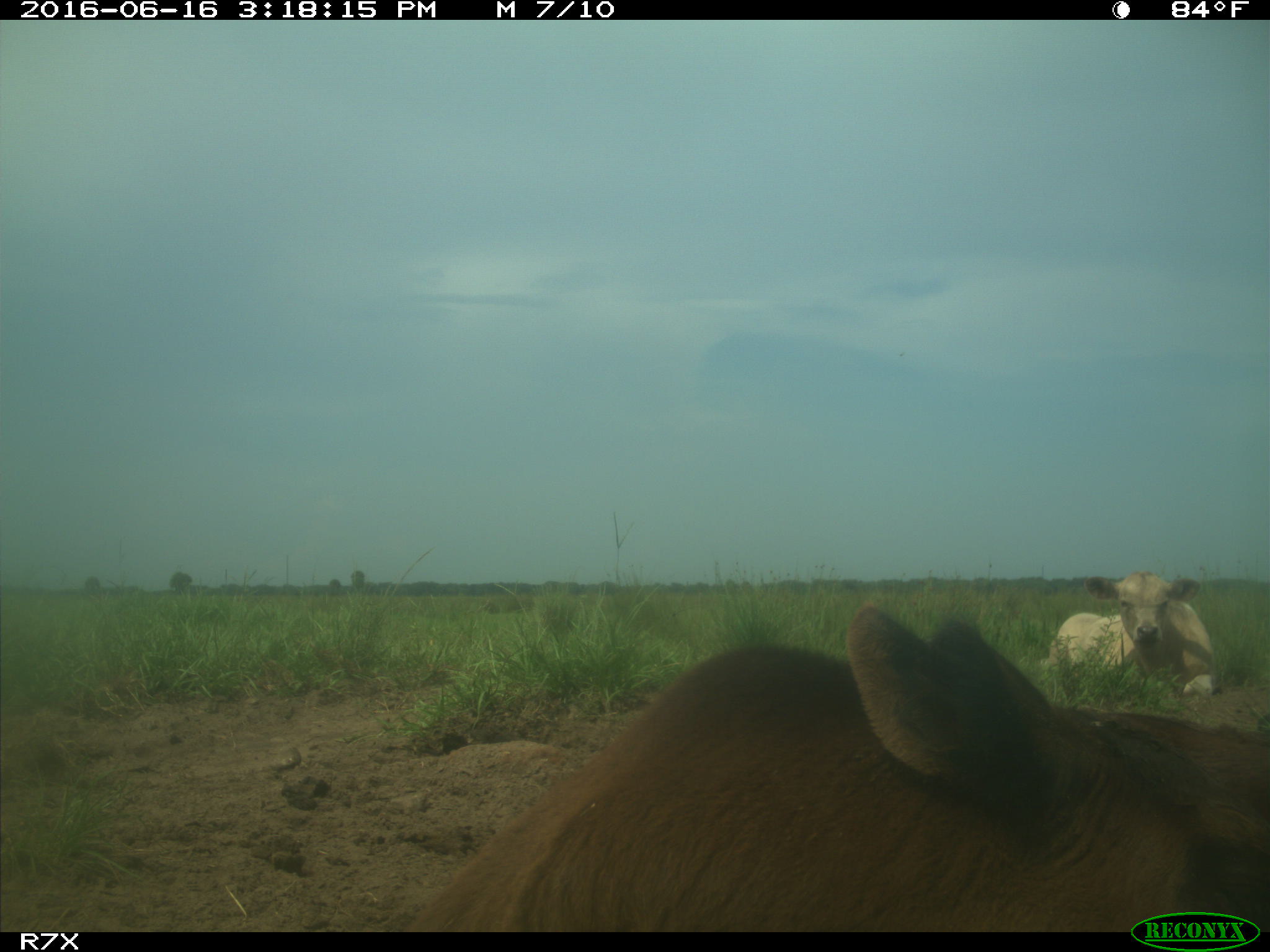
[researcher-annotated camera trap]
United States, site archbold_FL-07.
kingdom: Animalia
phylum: Chordata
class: Mammalia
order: Artiodactyla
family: Bovidae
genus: Bos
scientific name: Bos taurus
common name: domestic cow